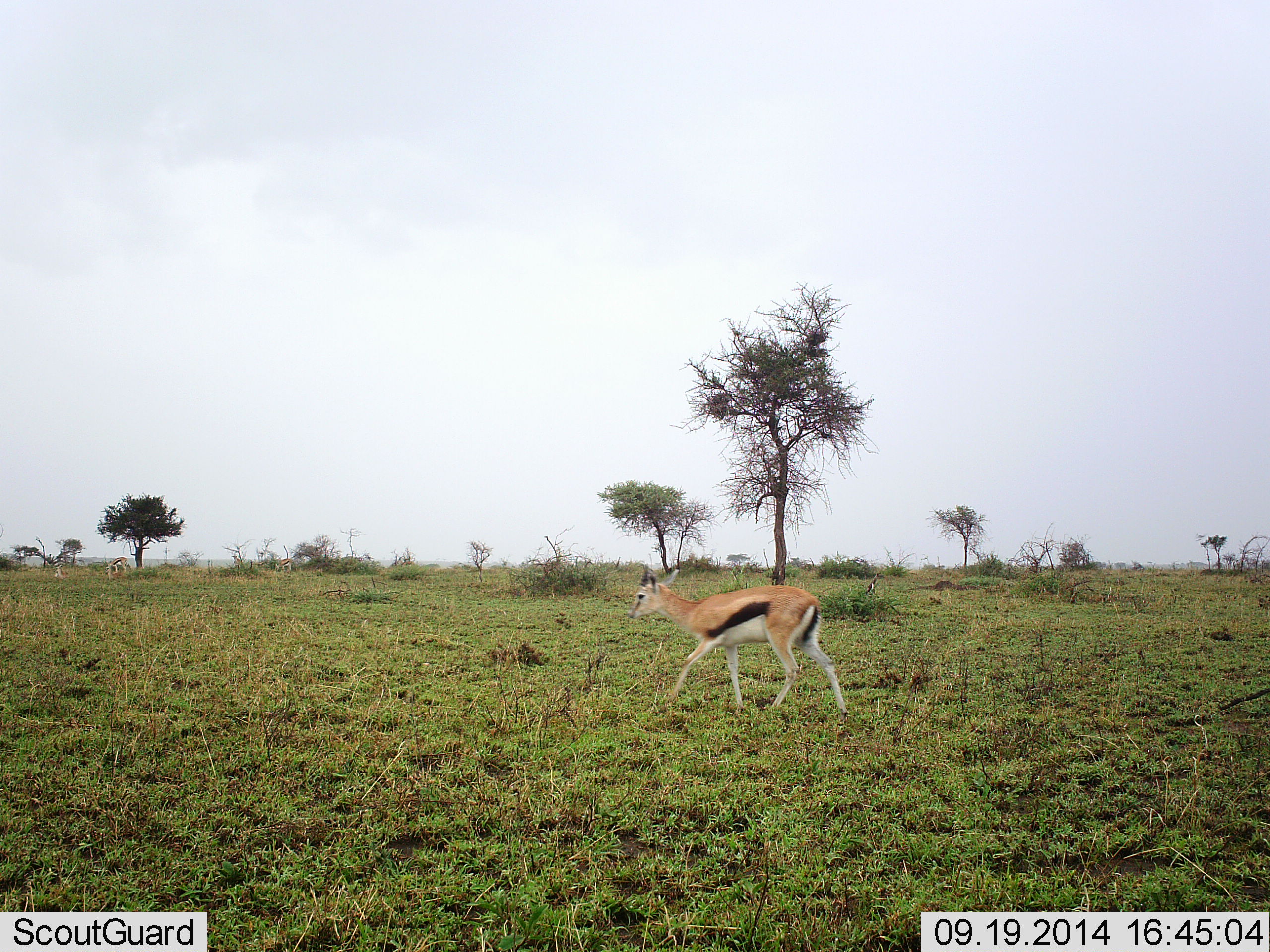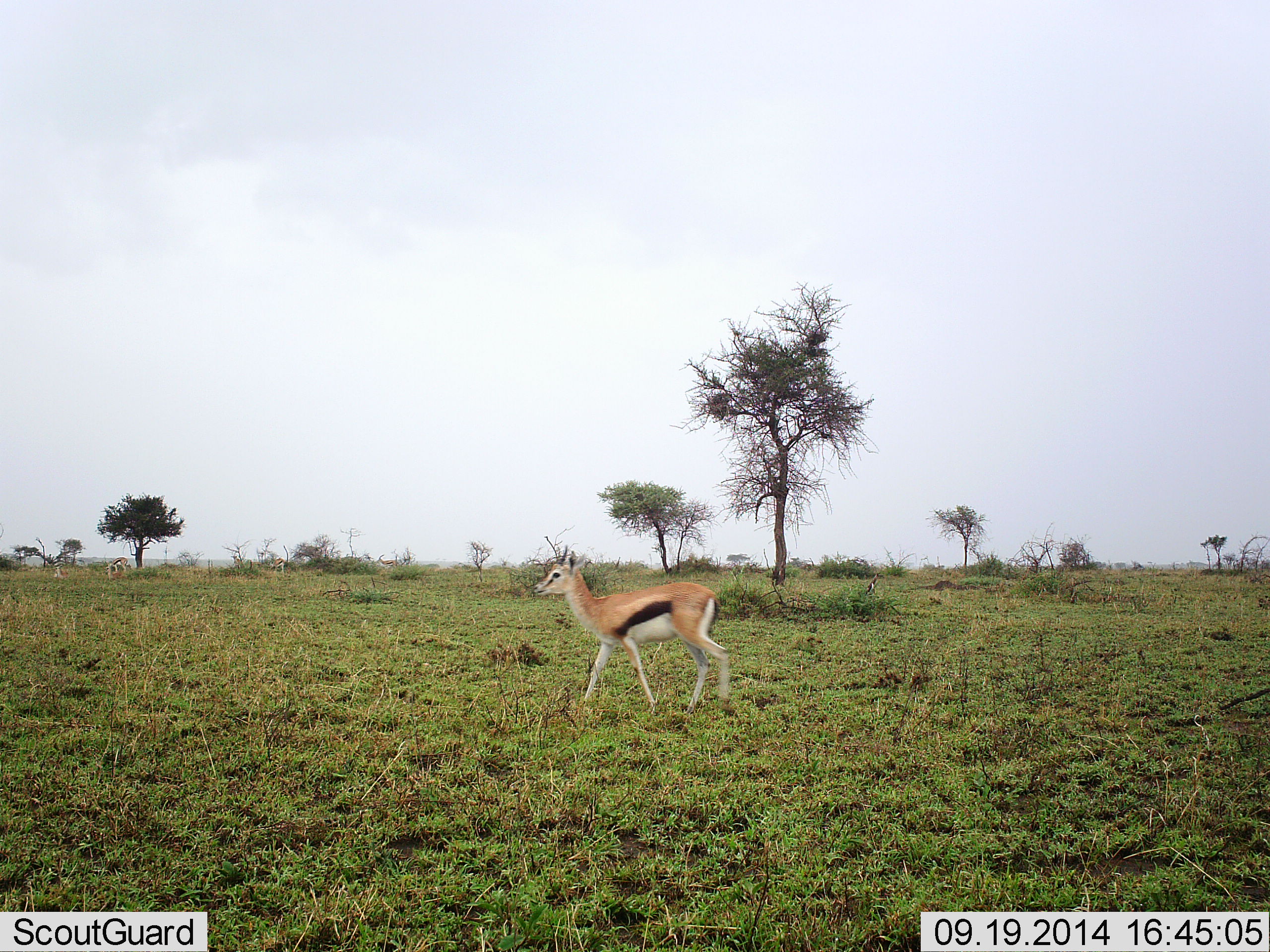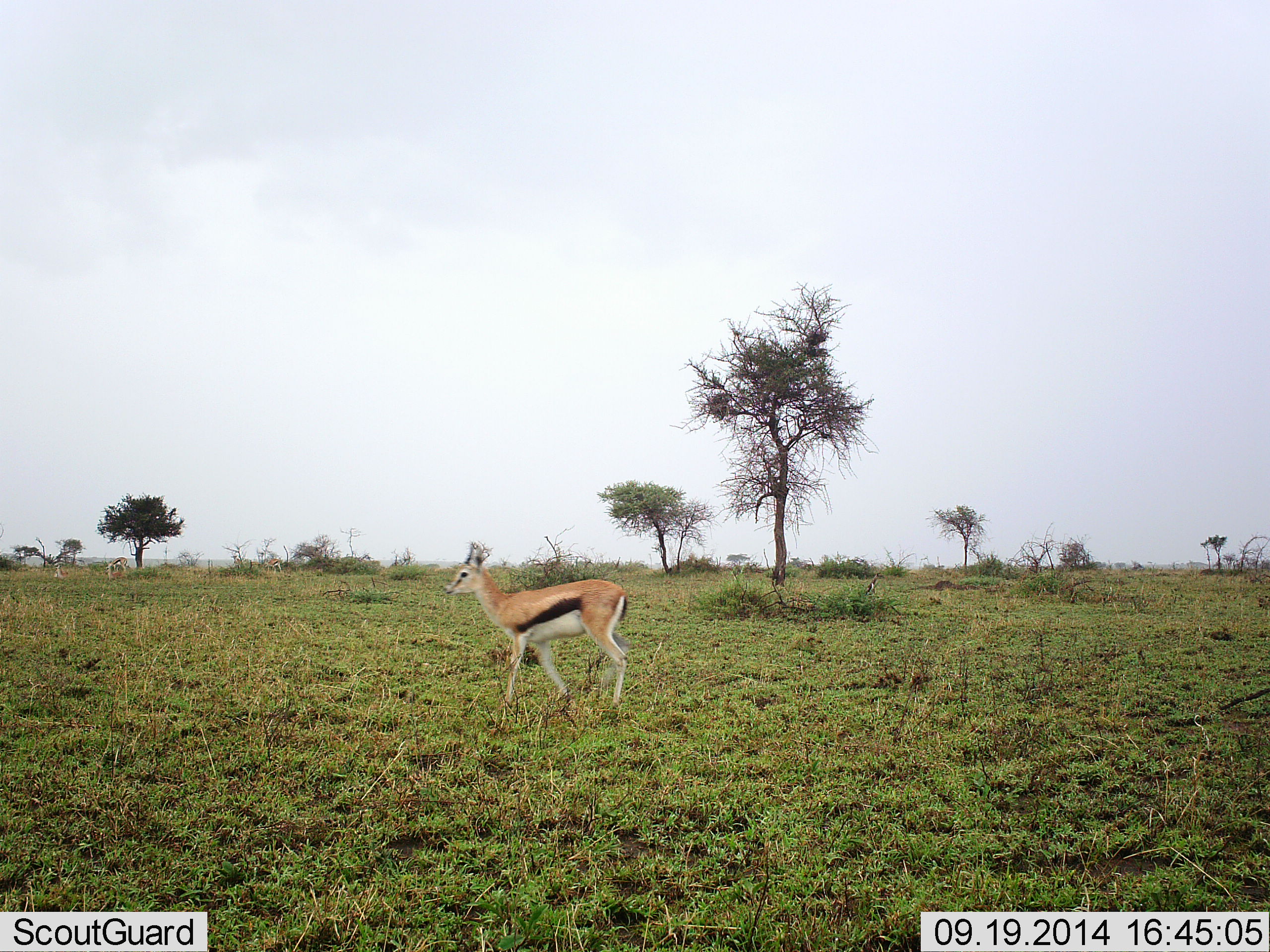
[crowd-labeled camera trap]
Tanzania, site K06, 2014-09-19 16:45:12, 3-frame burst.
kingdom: Animalia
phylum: Chordata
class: Mammalia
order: Artiodactyla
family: Bovidae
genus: Eudorcas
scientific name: Eudorcas thomsonii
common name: thomson's gazelle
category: gazellethomsons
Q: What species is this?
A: Gazellethomsons (thomson's gazelle) (Eudorcas thomsonii).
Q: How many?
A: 4.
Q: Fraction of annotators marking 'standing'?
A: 10%.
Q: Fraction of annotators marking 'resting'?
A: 10%.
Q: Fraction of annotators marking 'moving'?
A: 100%.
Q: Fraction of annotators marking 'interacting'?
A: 0%.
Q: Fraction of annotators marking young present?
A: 0%.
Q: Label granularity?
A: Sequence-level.